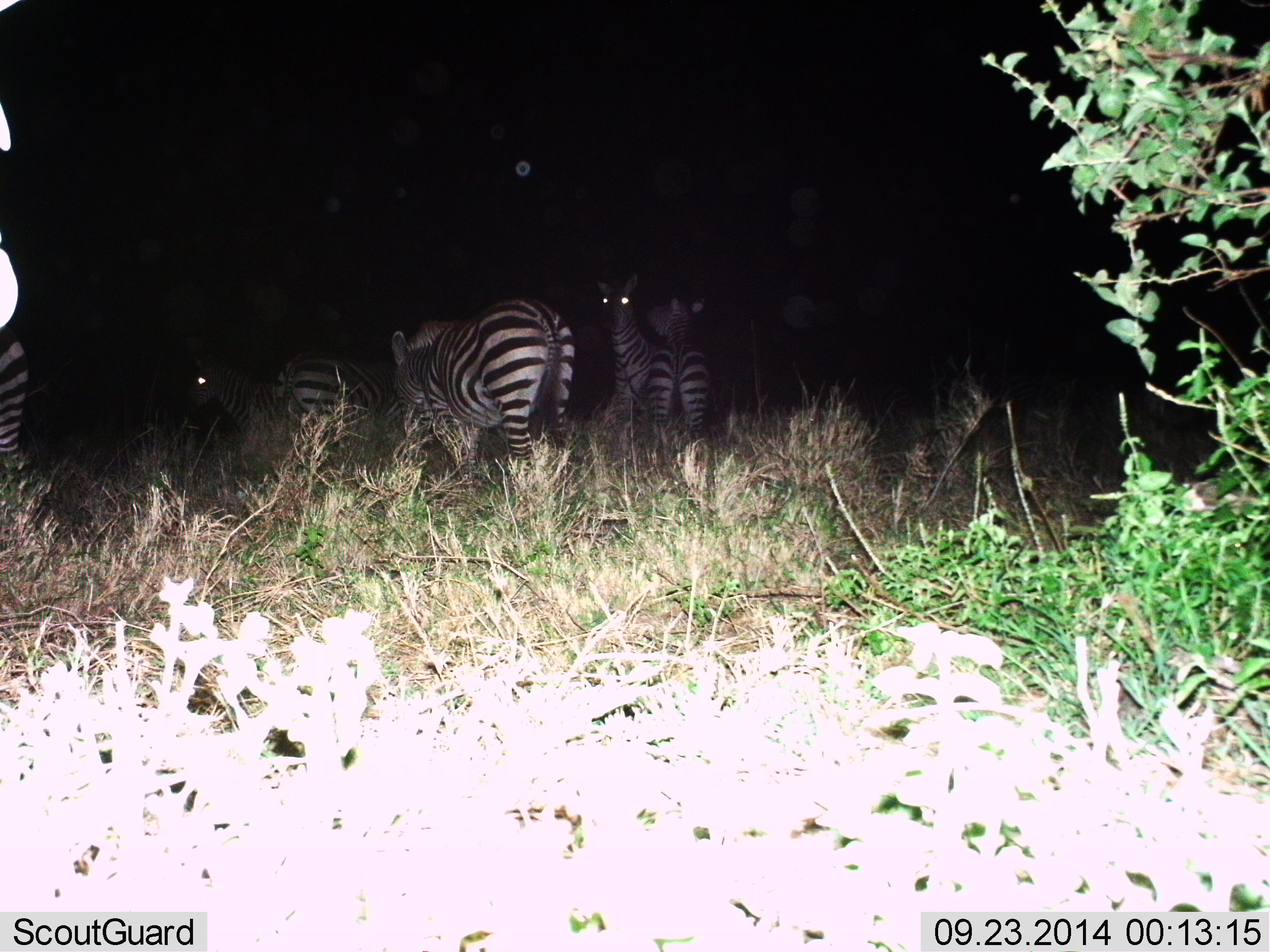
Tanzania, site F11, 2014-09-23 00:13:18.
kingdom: Animalia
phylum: Chordata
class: Mammalia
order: Perissodactyla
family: Equidae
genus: Equus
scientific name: Equus quagga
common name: plains zebra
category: zebra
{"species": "zebra (plains zebra) (Equus quagga)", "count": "5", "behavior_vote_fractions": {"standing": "80%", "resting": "0%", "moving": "40%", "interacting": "0%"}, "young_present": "0%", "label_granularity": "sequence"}